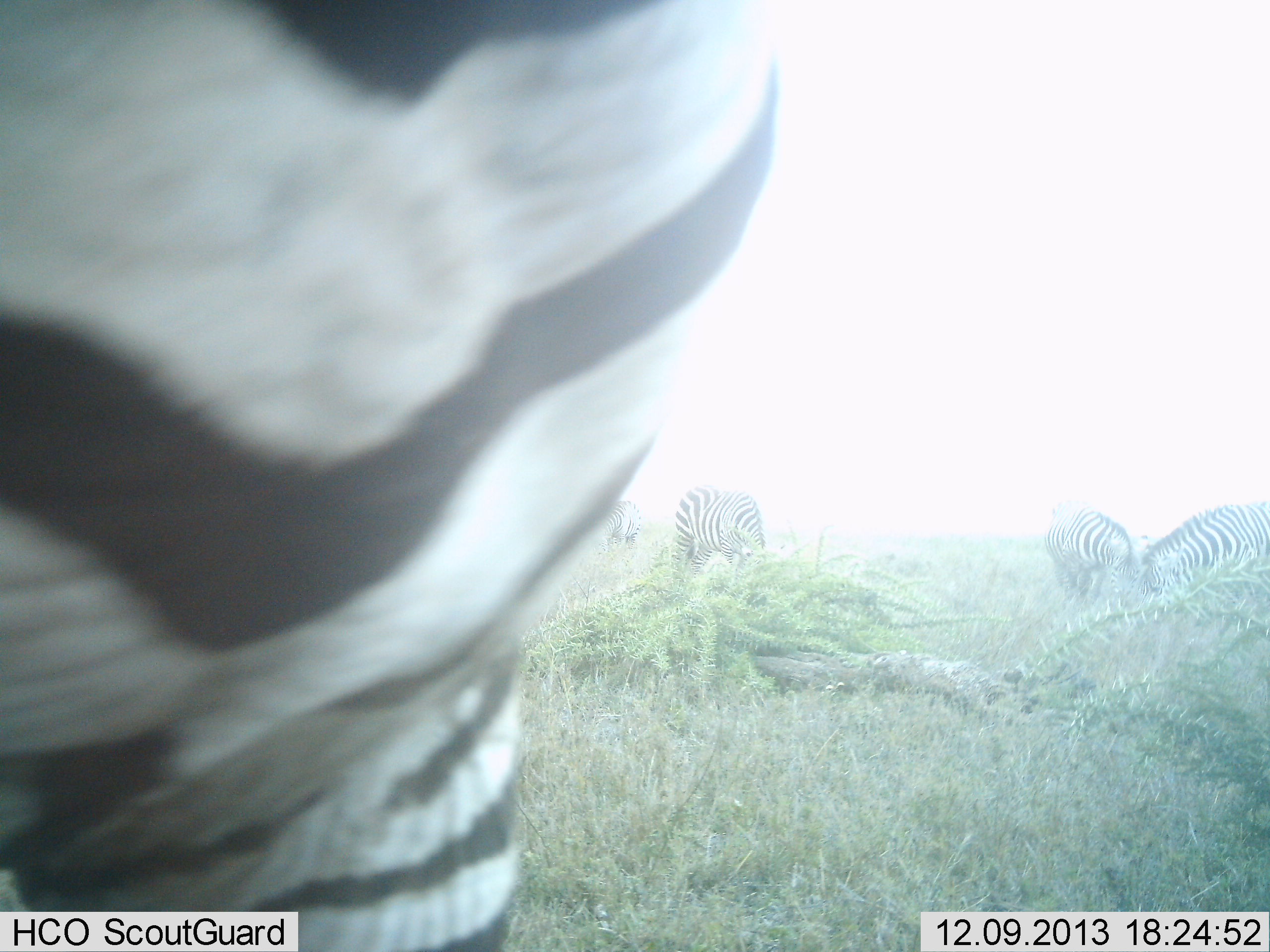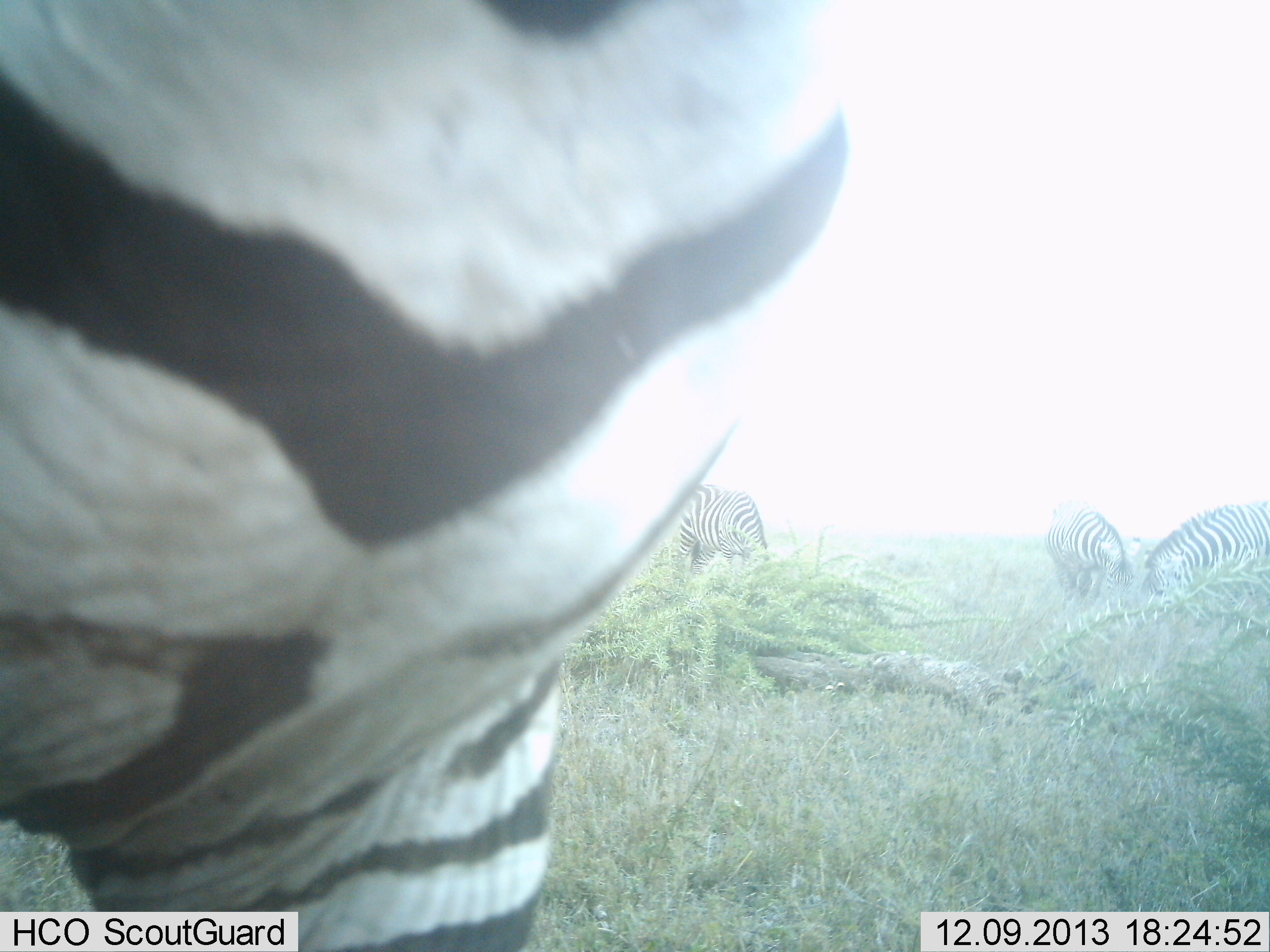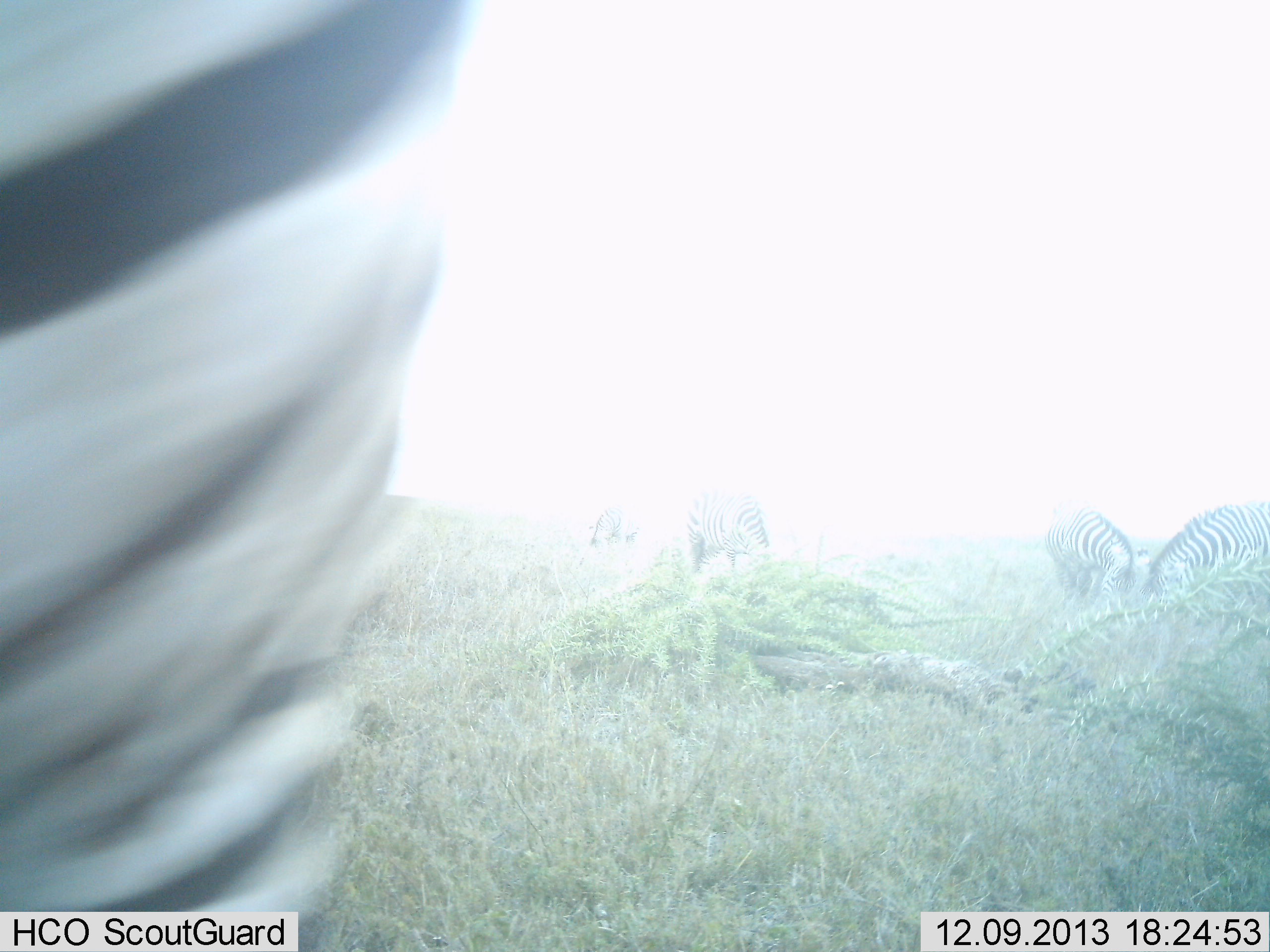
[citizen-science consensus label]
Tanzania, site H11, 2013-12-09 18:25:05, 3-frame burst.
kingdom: Animalia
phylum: Chordata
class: Mammalia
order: Perissodactyla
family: Equidae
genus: Equus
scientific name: Equus quagga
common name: plains zebra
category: zebra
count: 5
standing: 40%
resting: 0%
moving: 10%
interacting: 0%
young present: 0%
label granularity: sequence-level